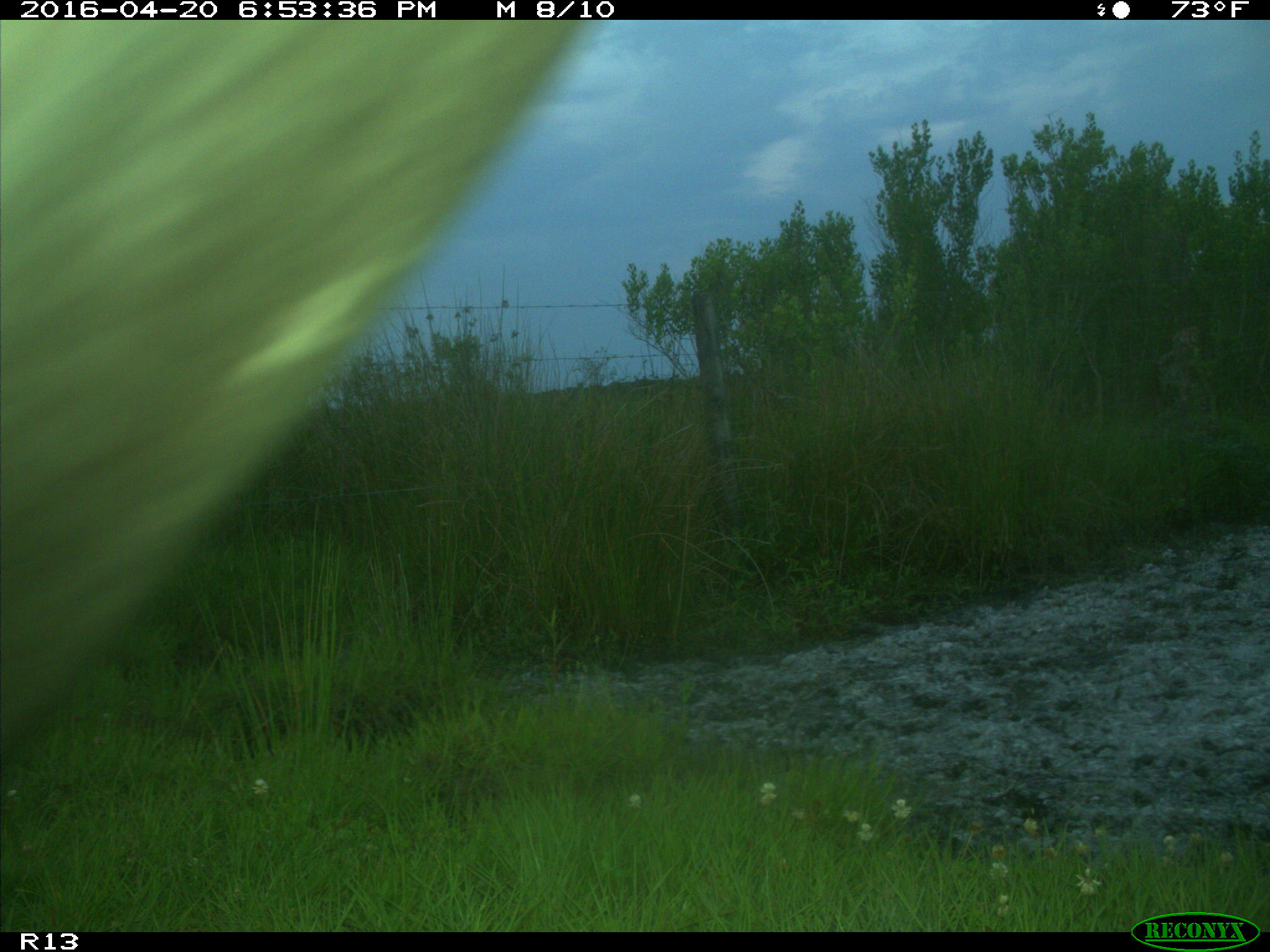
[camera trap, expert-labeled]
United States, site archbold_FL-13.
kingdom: Animalia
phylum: Chordata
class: Mammalia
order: Artiodactyla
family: Bovidae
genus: Bos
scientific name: Bos taurus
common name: domestic cow